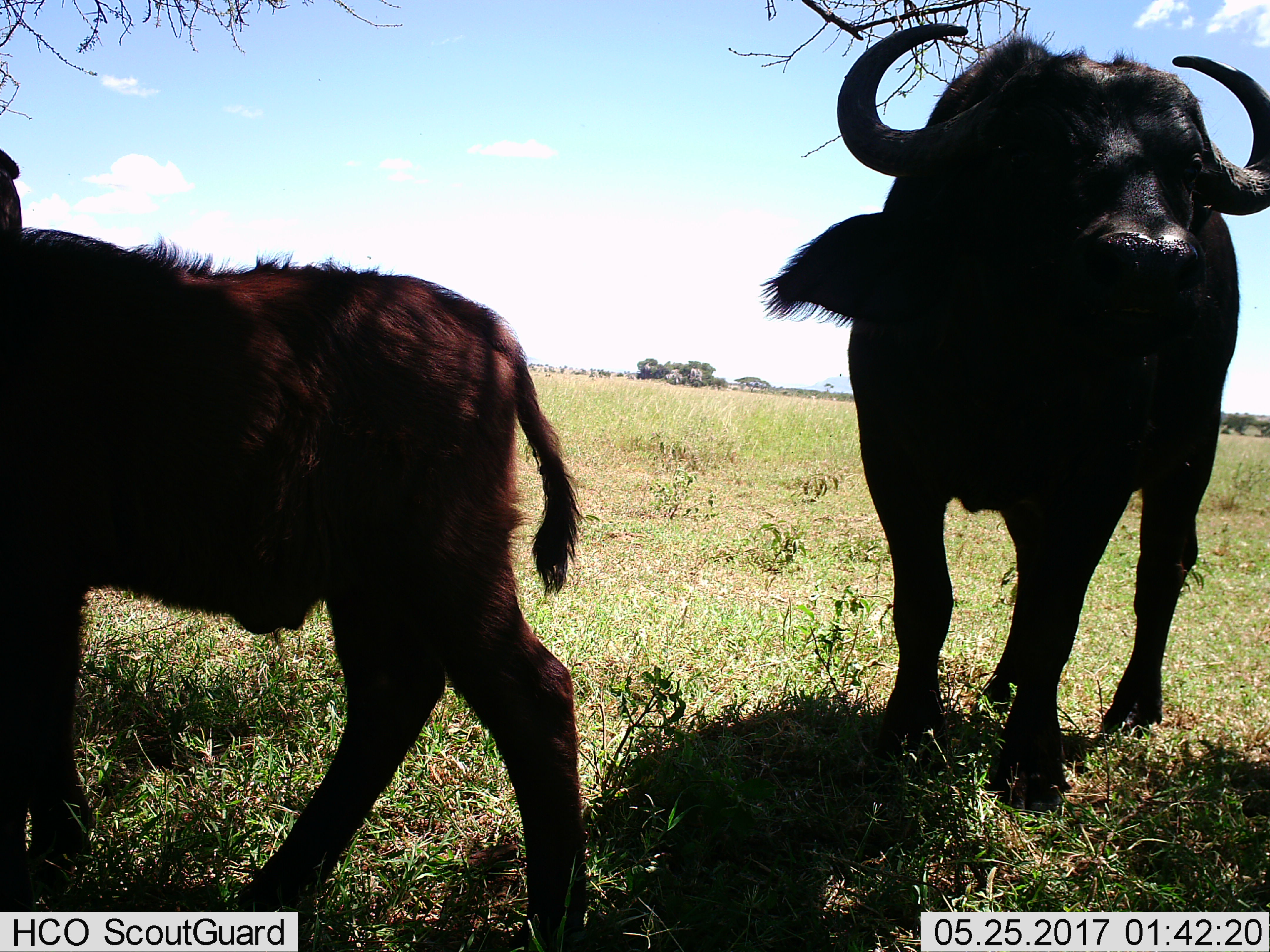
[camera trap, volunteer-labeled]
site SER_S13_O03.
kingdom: Animalia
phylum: Chordata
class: Mammalia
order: Artiodactyla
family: Bovidae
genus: Syncerus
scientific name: Syncerus caffer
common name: african buffalo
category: buffalo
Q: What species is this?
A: Buffalo (african buffalo) (Syncerus caffer).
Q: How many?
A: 2.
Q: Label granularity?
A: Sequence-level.